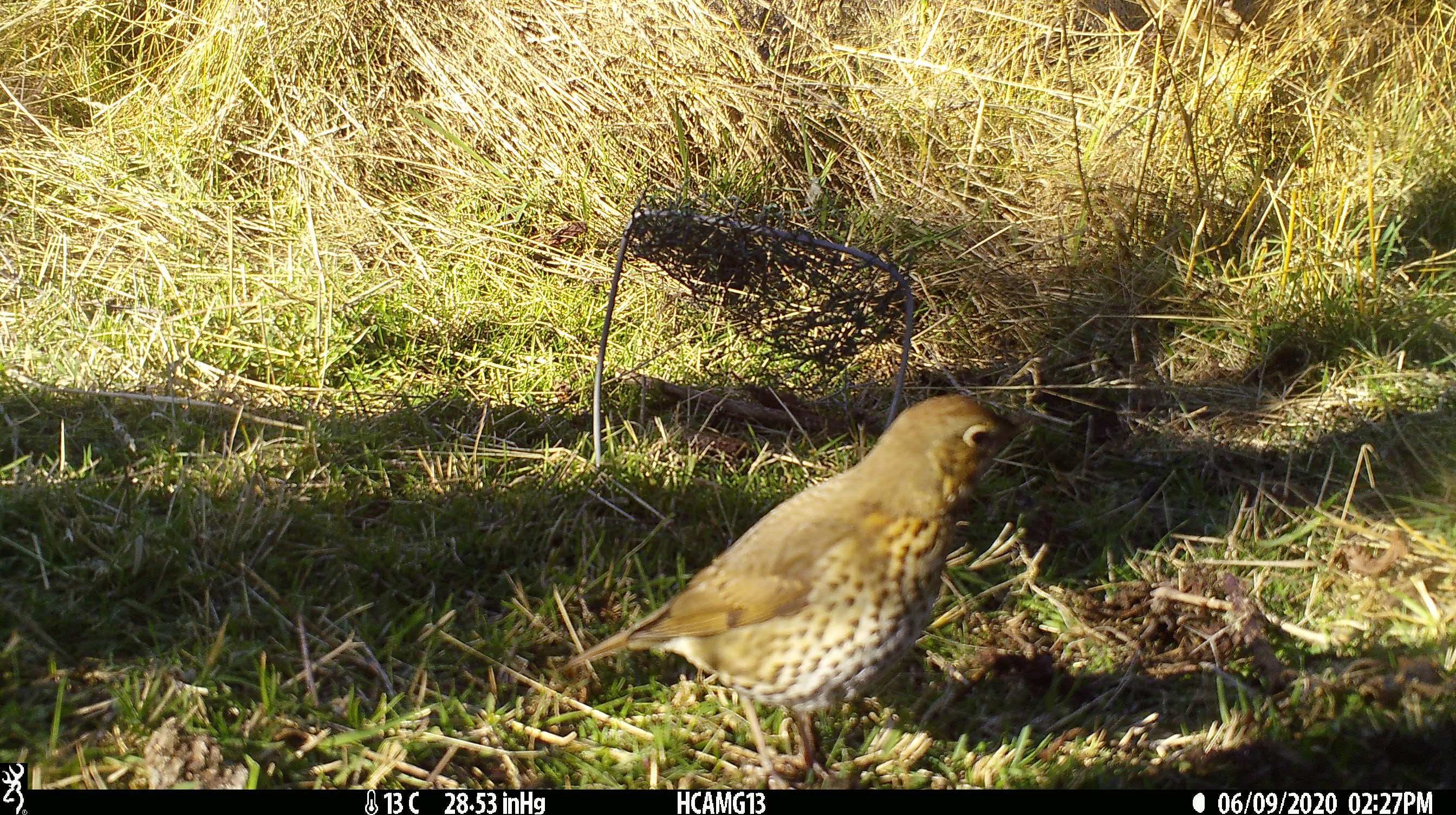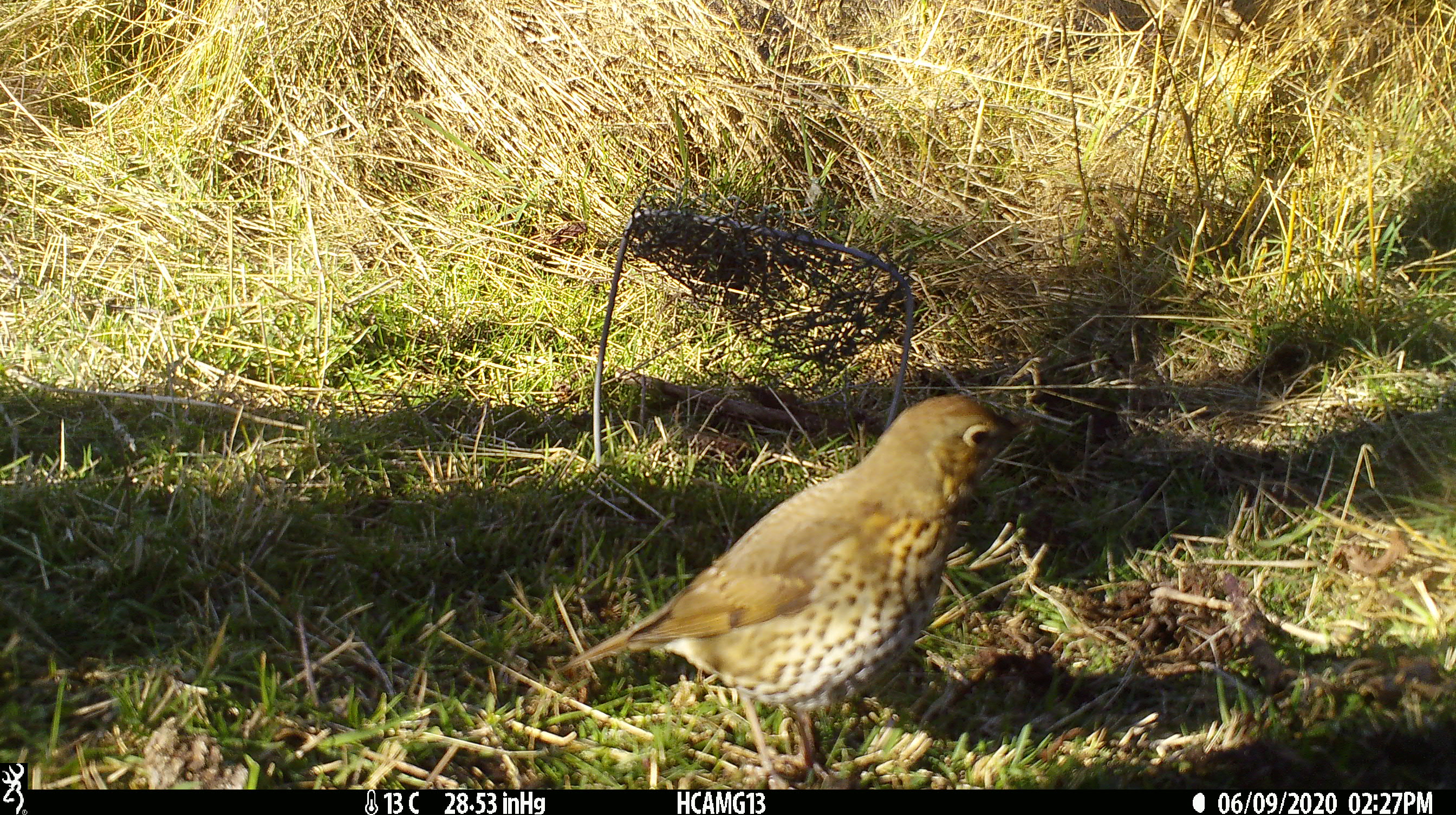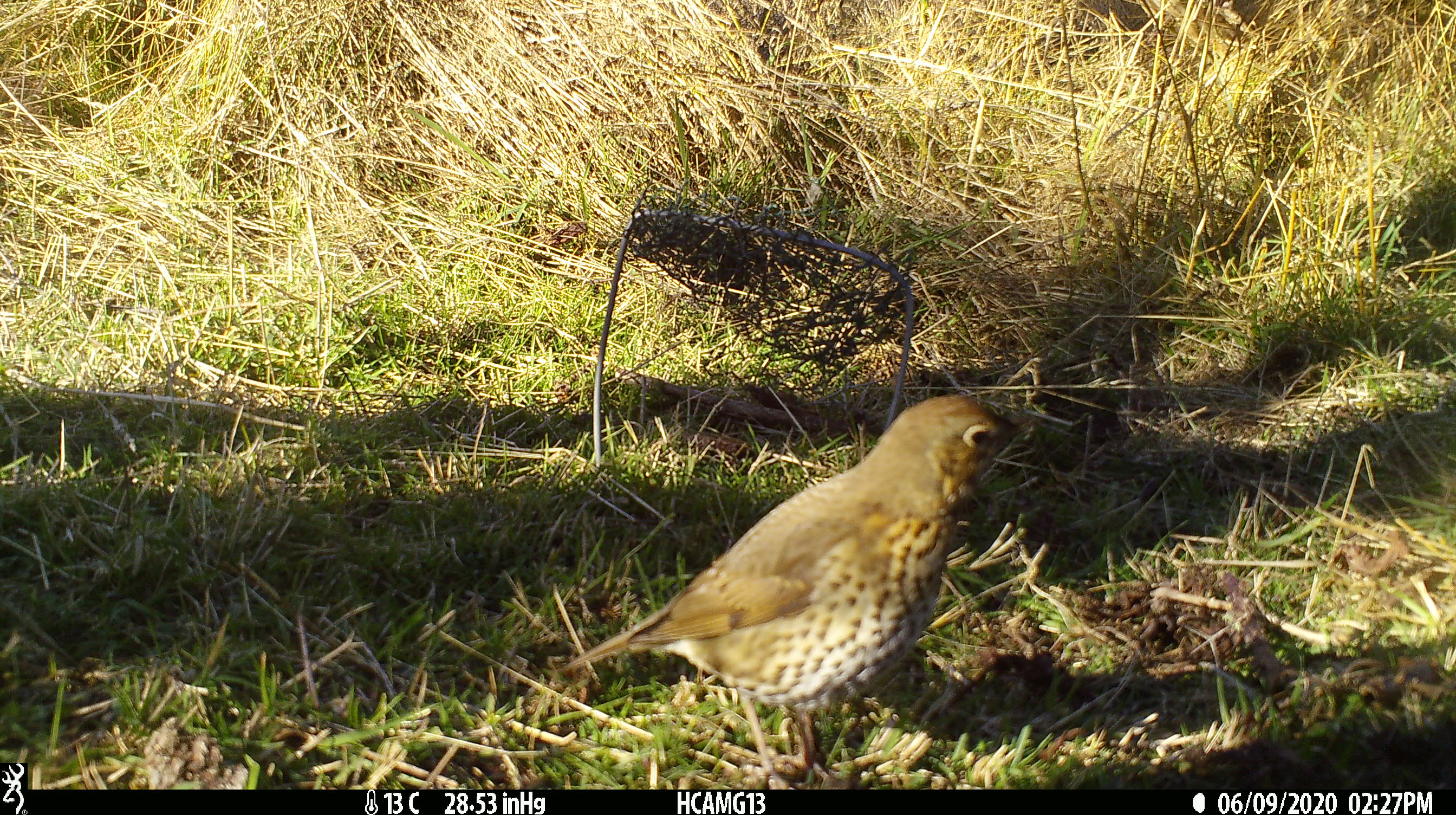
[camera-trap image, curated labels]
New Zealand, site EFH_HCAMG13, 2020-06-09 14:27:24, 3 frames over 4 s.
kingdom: Animalia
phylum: Chordata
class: Aves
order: Passeriformes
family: Turdidae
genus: Turdus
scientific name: Turdus philomelos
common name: song thrush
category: thrush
Thrush (song thrush) (Turdus philomelos).